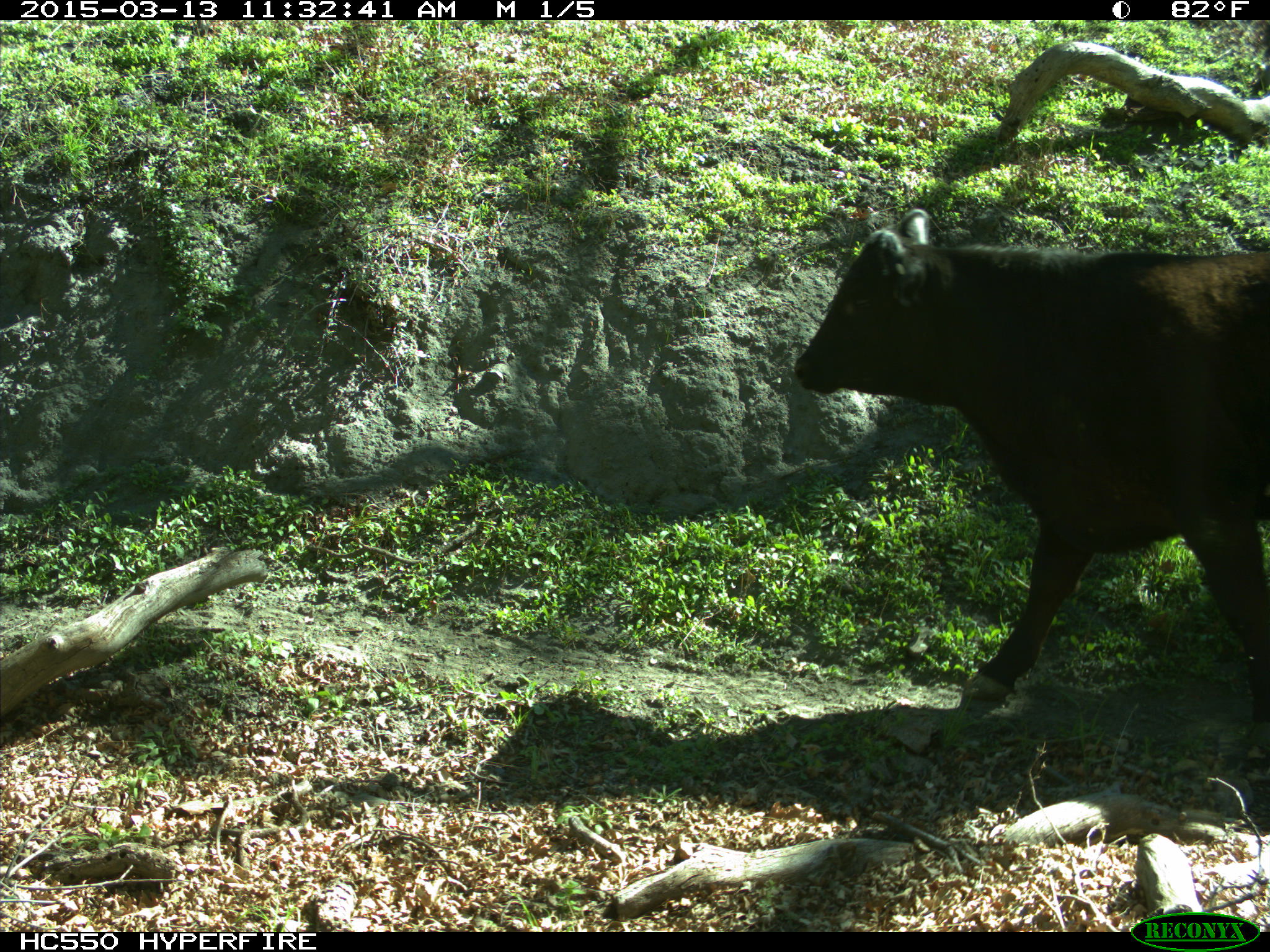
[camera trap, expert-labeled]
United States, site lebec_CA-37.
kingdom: Animalia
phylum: Chordata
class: Mammalia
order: Artiodactyla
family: Bovidae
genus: Bos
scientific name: Bos taurus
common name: domestic cow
Bos taurus (domestic cow).